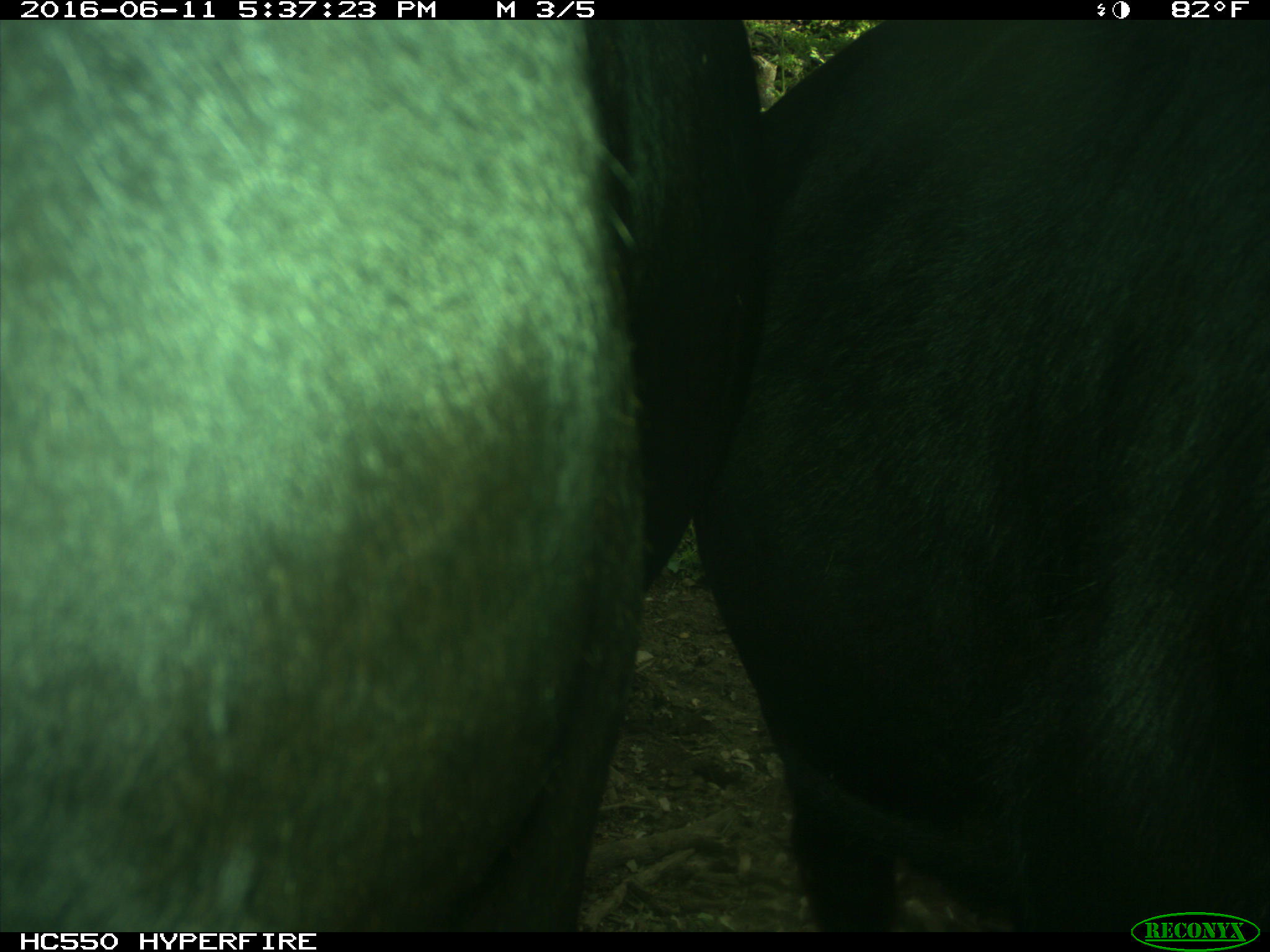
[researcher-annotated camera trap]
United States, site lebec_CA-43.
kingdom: Animalia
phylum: Chordata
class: Mammalia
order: Artiodactyla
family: Bovidae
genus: Bos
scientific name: Bos taurus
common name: domestic cow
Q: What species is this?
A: Bos taurus (domestic cow).